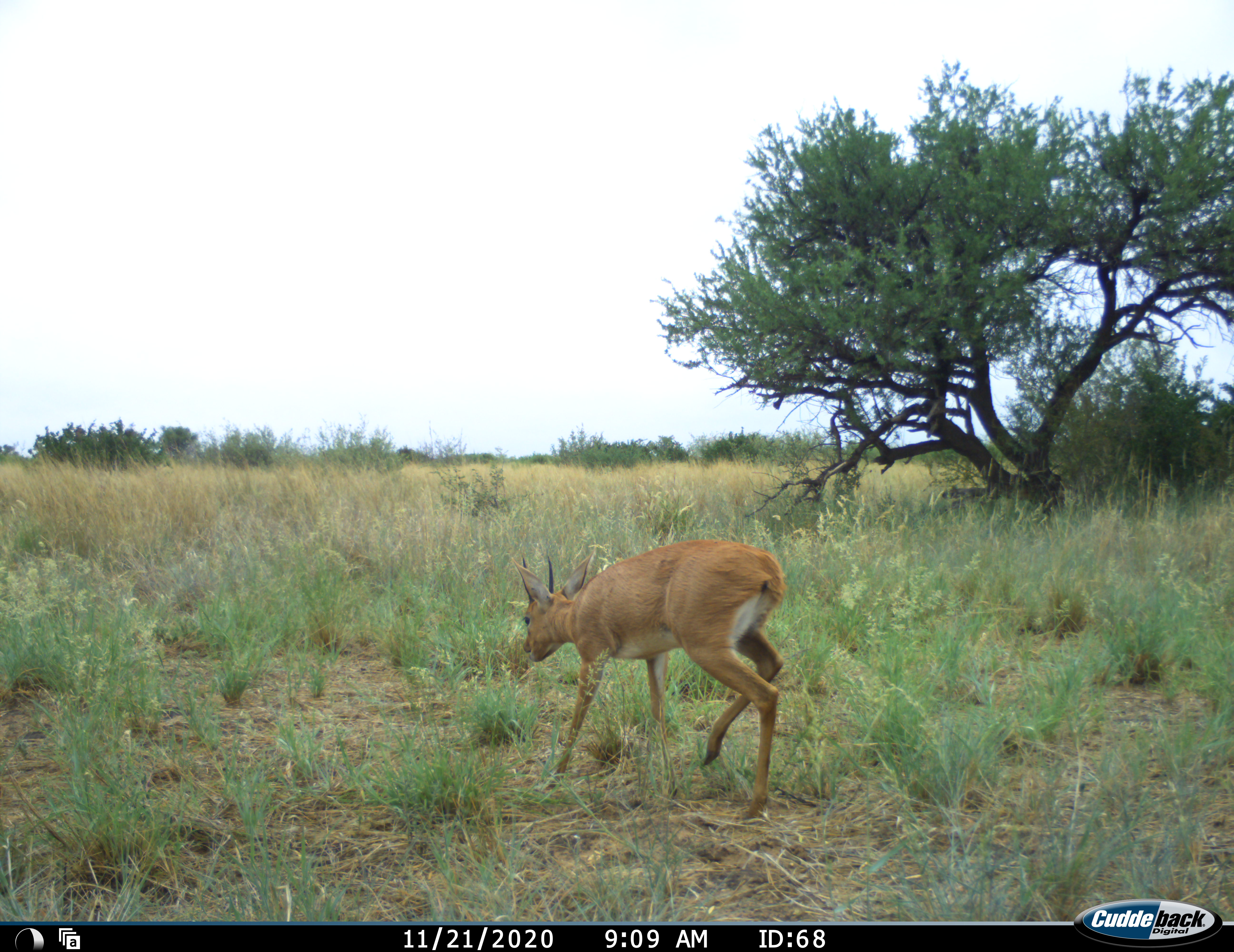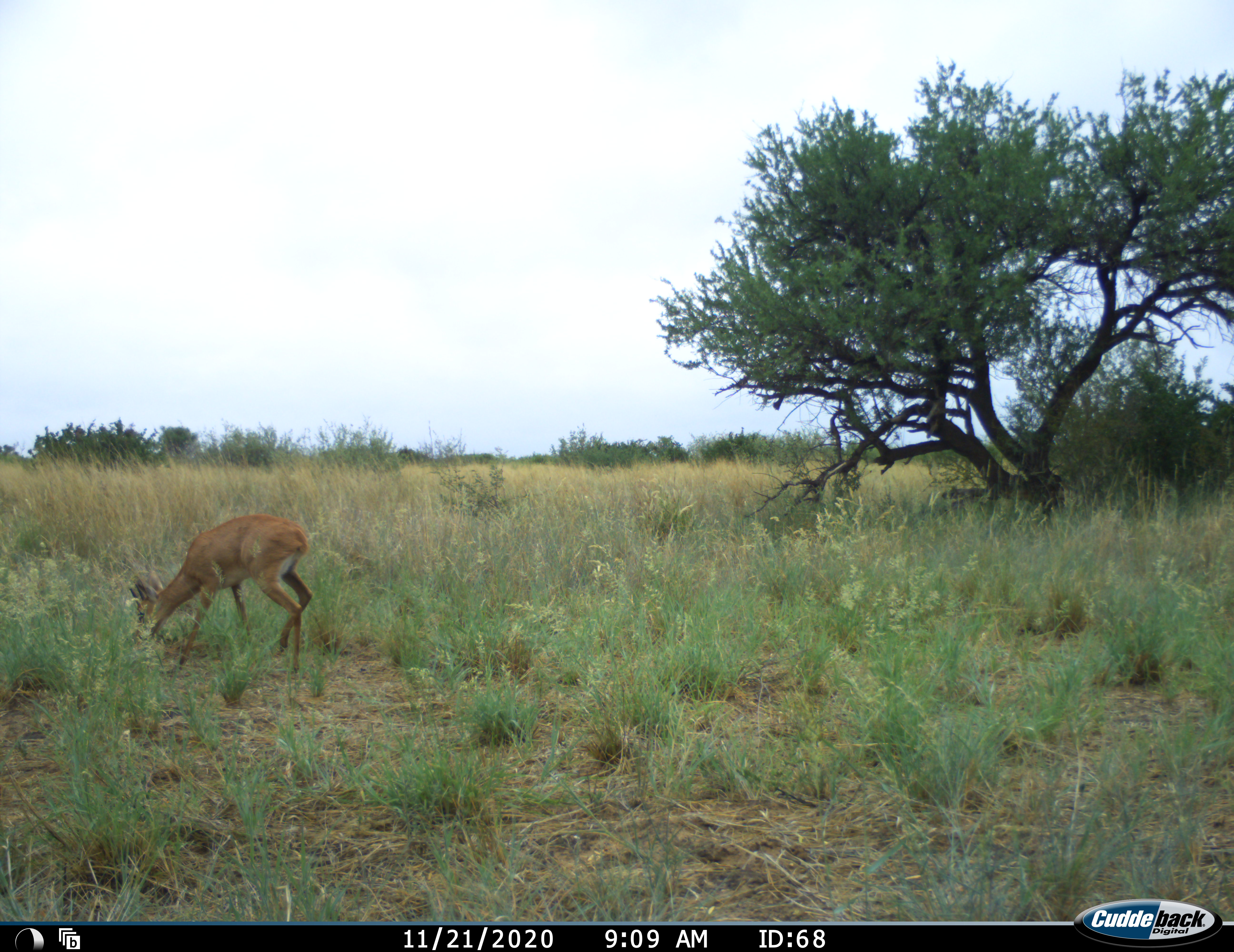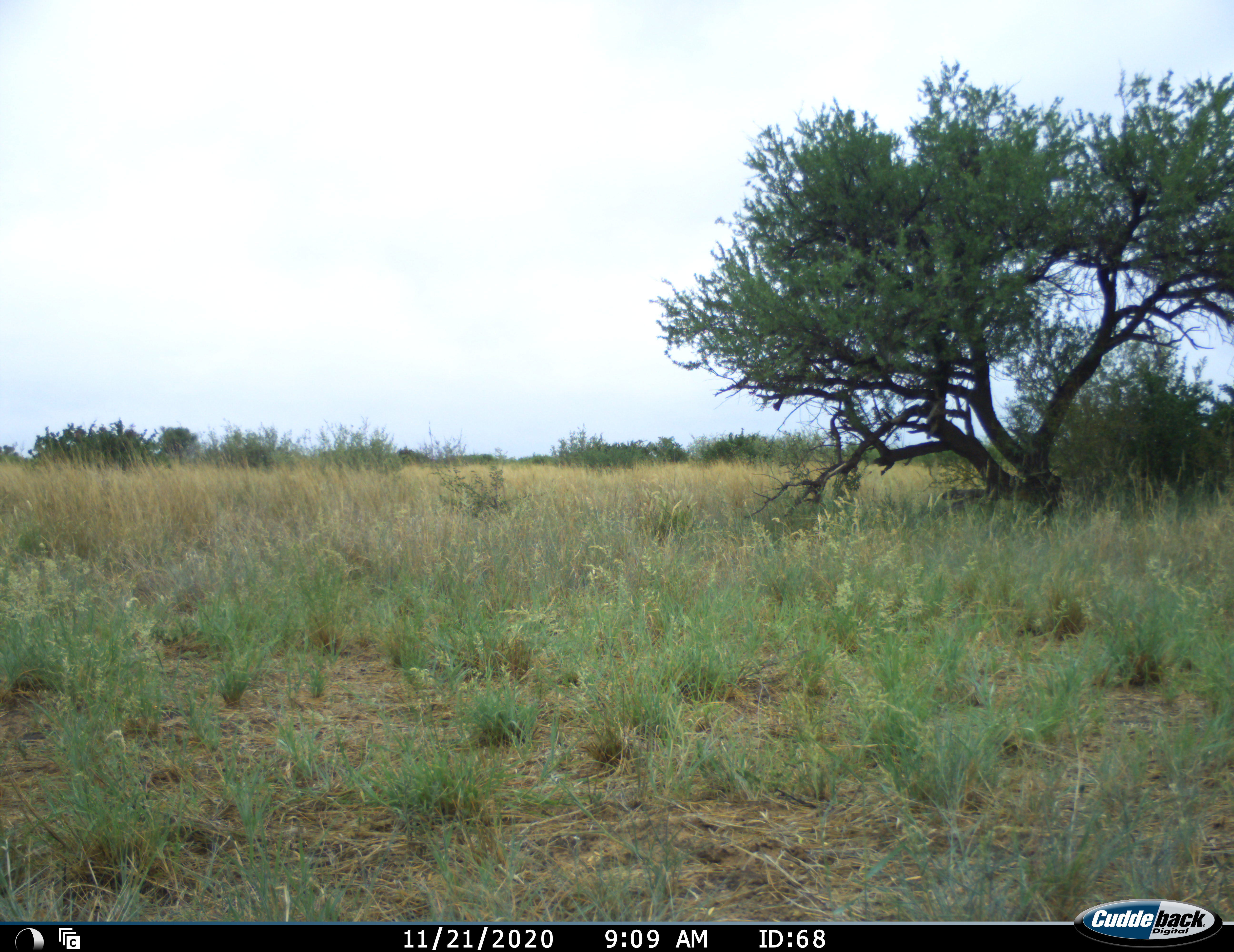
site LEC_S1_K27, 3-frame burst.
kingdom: Animalia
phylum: Chordata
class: Mammalia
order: Artiodactyla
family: Bovidae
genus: Raphicerus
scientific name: Raphicerus campestris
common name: steenbok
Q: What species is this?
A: Steenbok (Raphicerus campestris).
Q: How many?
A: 1.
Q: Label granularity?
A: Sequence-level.